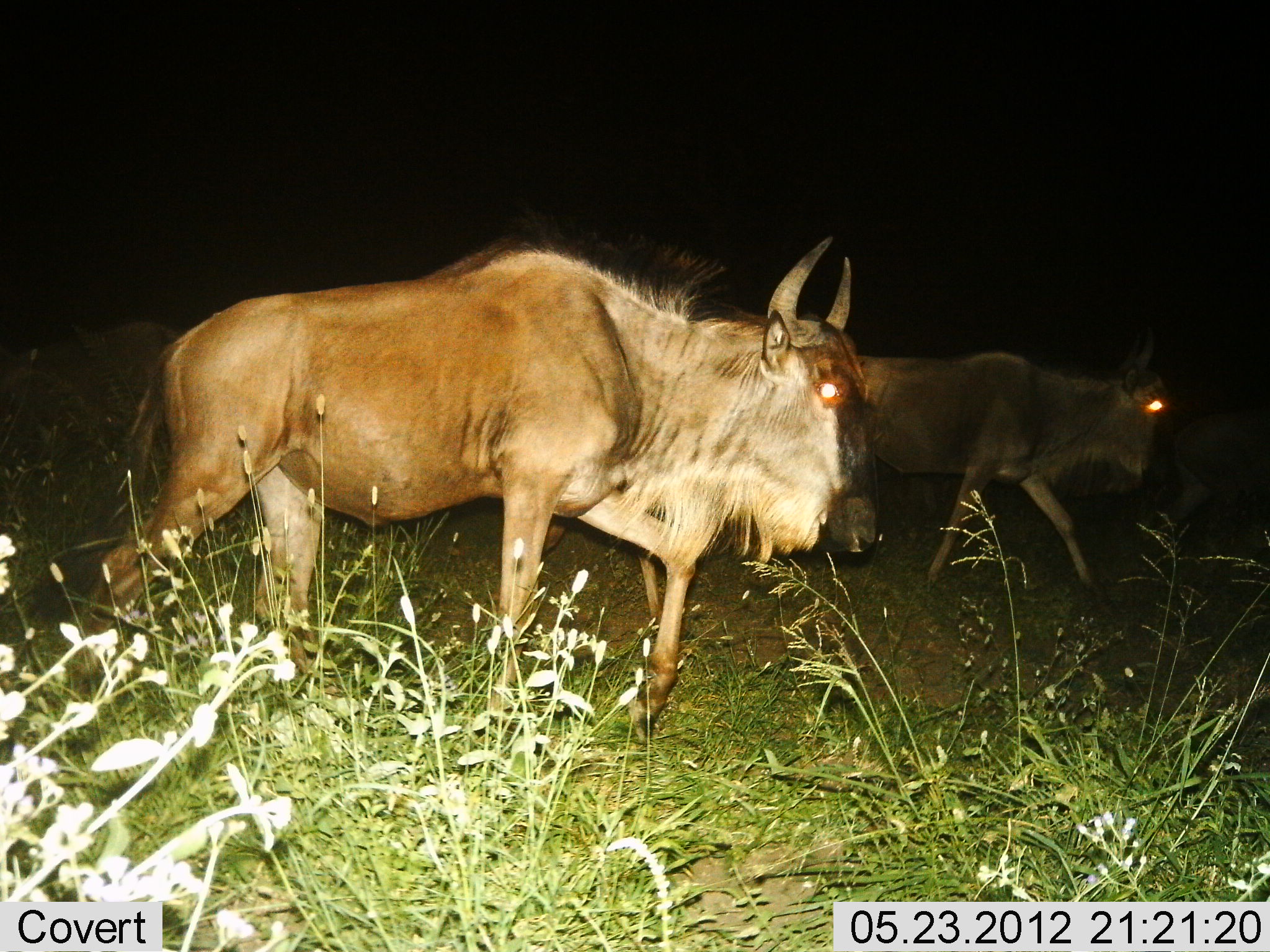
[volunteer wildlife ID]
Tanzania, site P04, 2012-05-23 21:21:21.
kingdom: Animalia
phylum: Chordata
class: Mammalia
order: Artiodactyla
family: Bovidae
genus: Connochaetes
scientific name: Connochaetes taurinus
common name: blue wildebeest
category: wildebeest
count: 3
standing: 12%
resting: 4%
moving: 92%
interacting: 0%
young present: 8%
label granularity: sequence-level